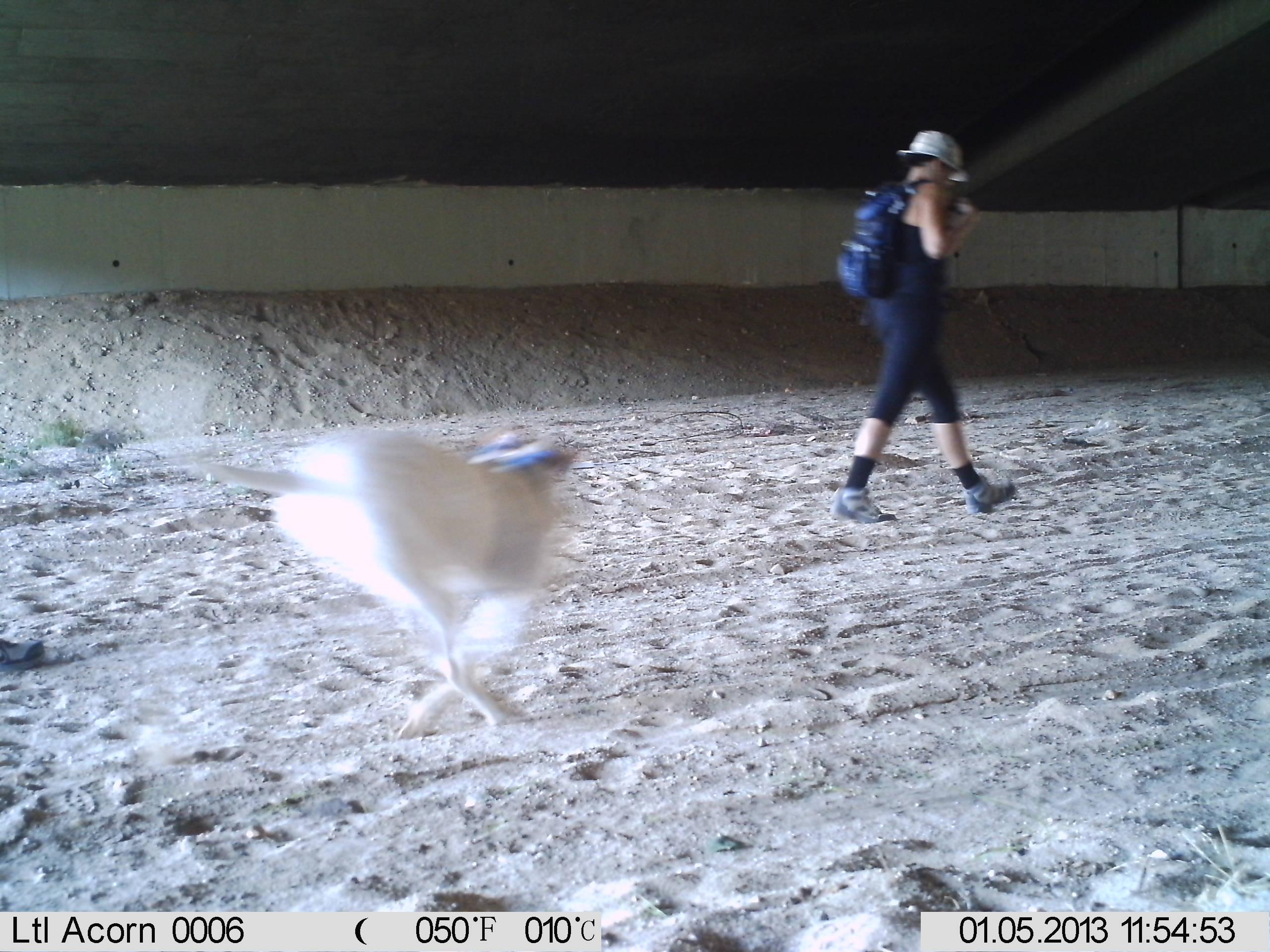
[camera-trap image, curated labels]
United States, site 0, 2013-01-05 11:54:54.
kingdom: Animalia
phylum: Chordata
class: Mammalia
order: Carnivora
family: Canidae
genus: Canis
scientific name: Canis familiaris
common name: domestic dog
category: dog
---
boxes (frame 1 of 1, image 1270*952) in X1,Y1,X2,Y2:
dog: 162,386,606,727